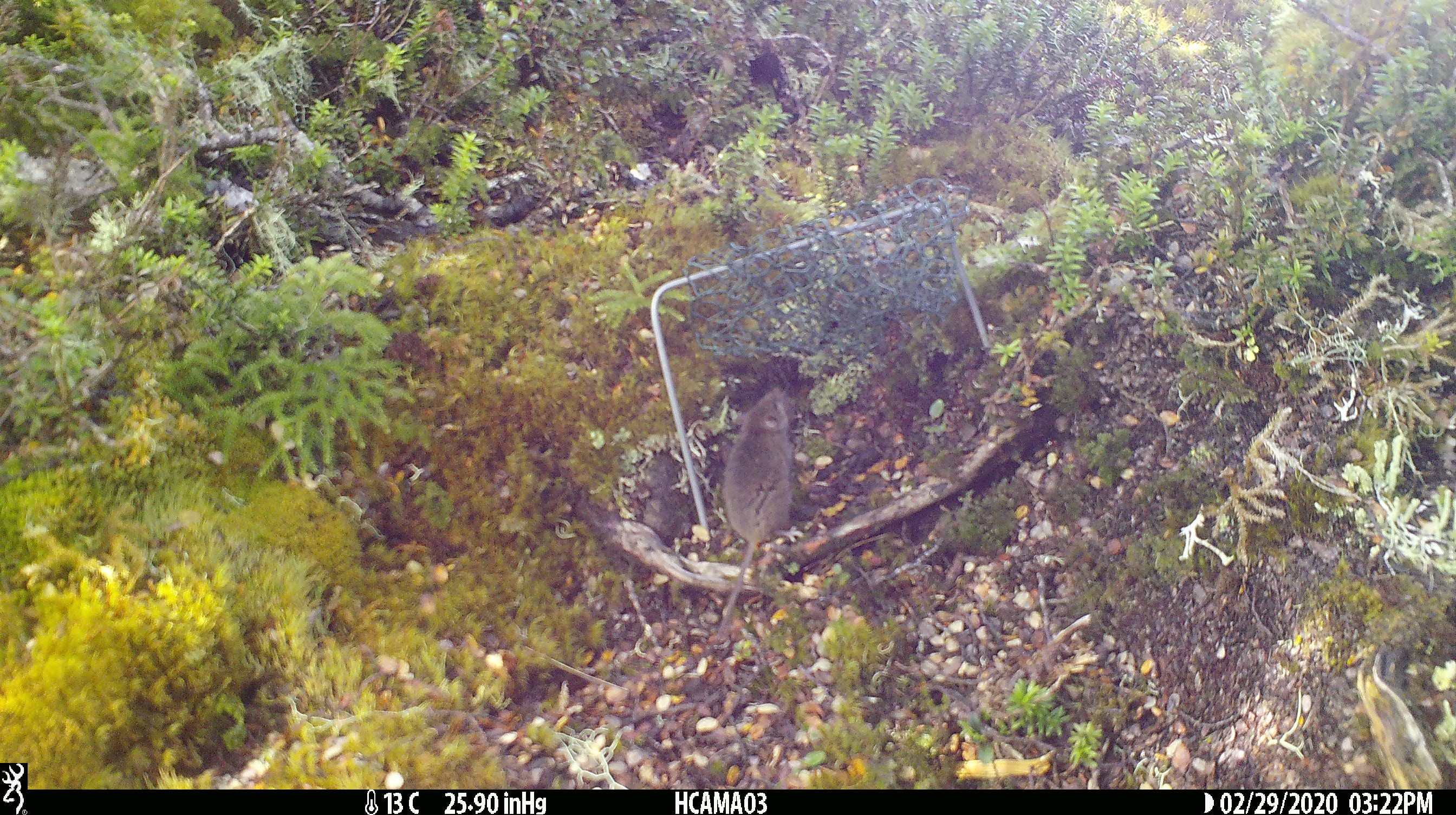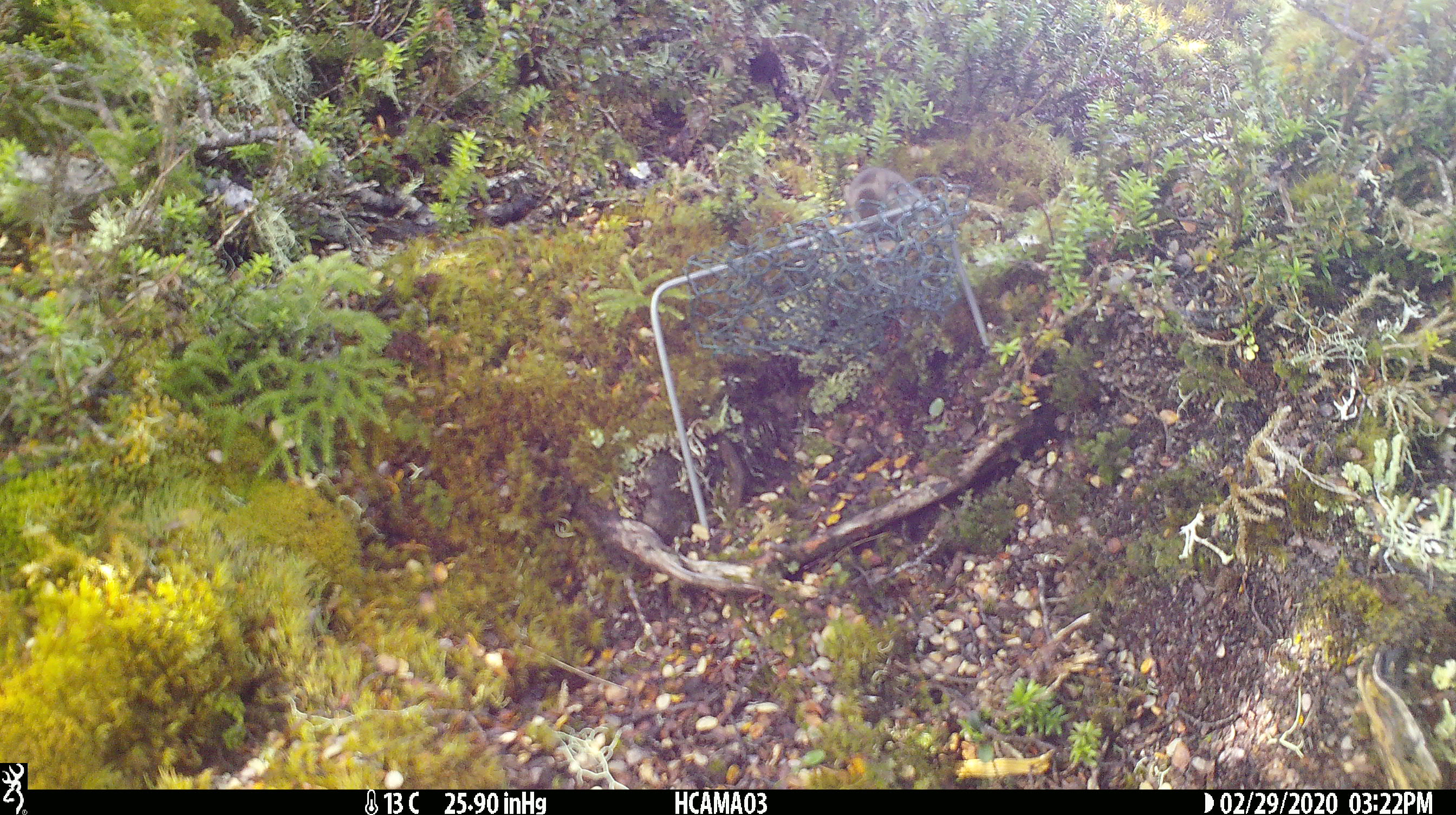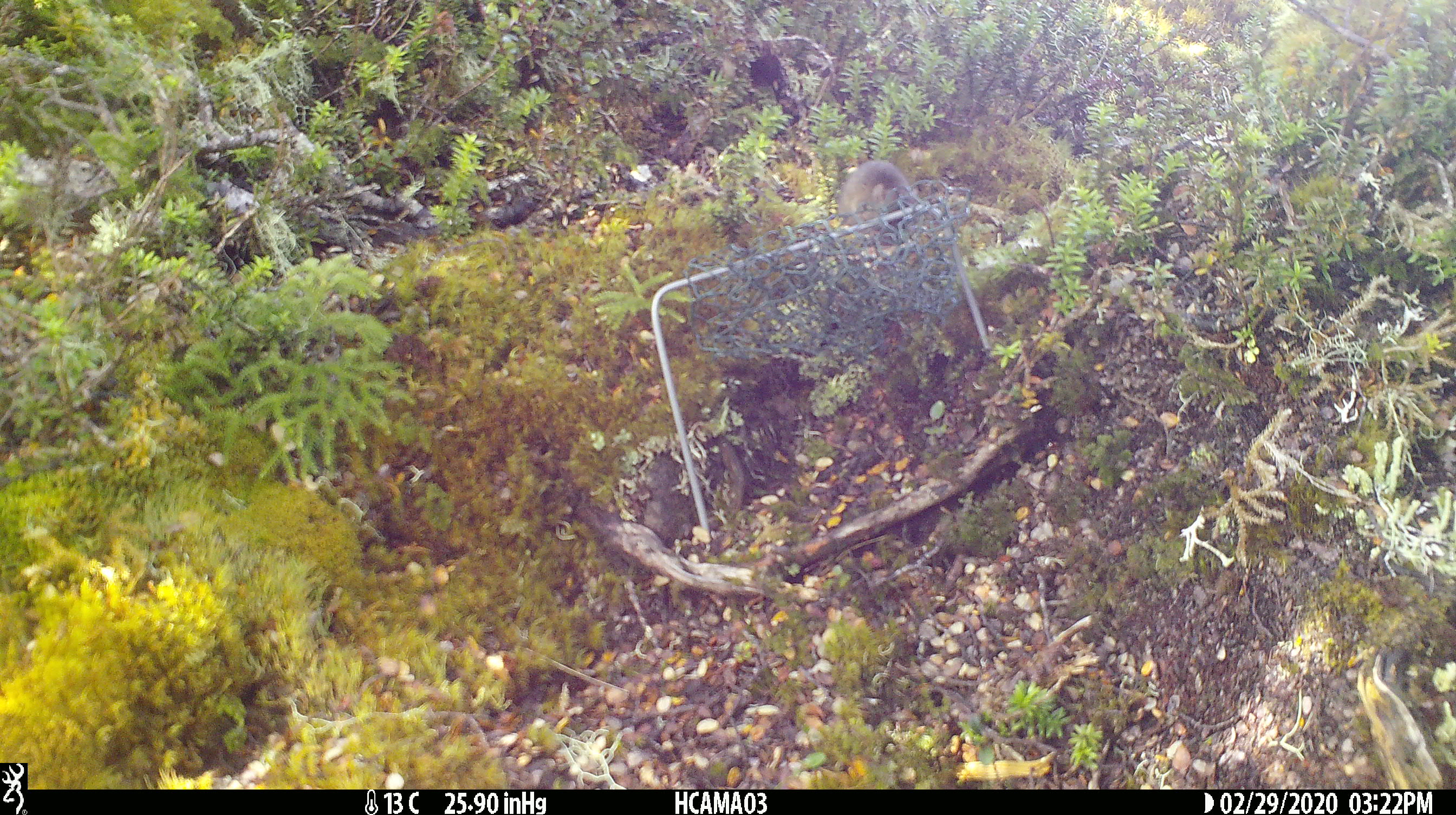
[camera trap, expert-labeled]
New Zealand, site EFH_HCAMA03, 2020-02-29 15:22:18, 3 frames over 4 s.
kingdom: Animalia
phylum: Chordata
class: Mammalia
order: Rodentia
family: Muridae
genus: Mus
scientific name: Mus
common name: mouse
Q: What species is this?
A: Mouse (Mus).